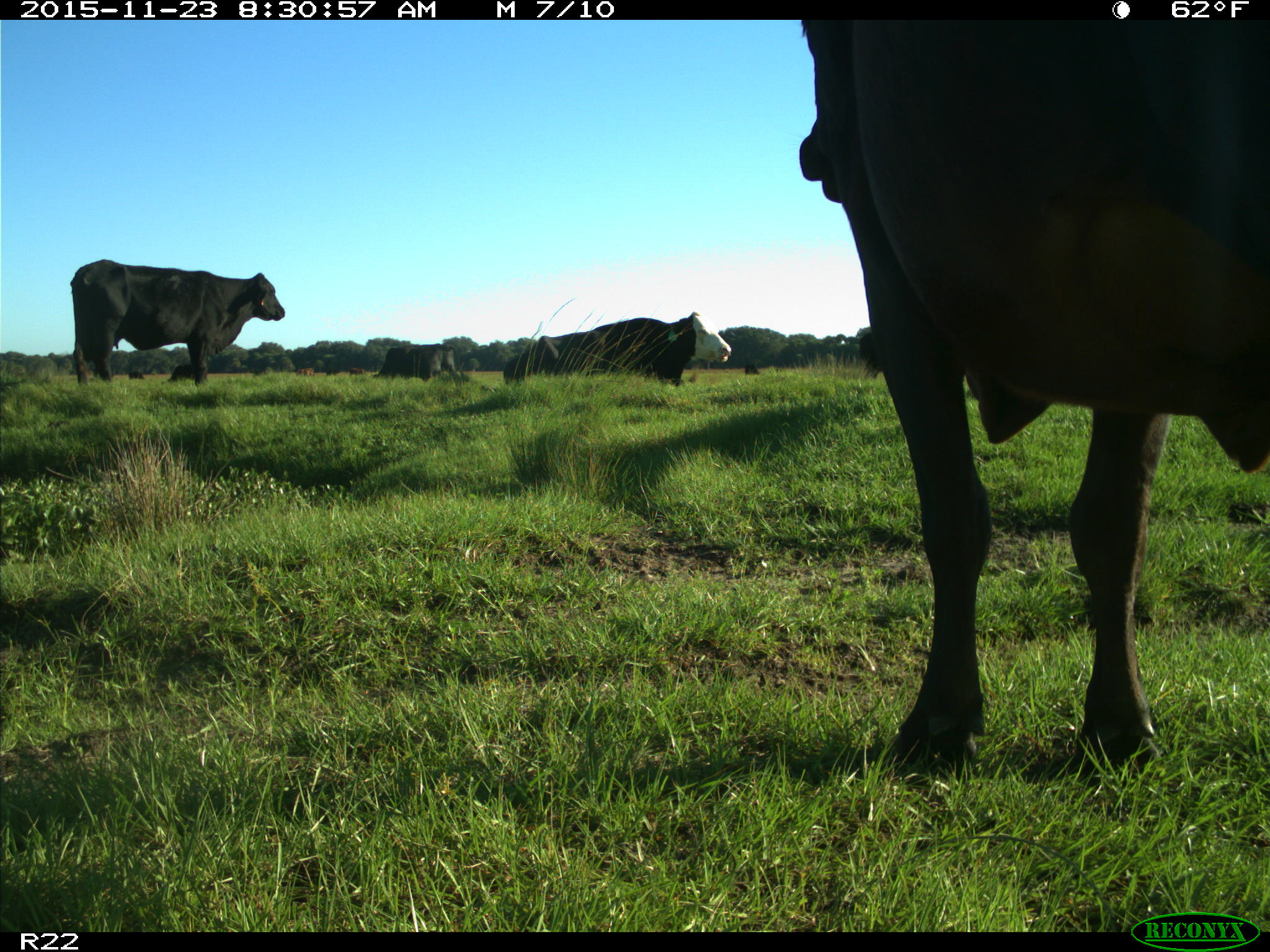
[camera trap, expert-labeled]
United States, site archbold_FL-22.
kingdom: Animalia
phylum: Chordata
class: Mammalia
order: Artiodactyla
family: Bovidae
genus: Bos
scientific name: Bos taurus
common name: domestic cow